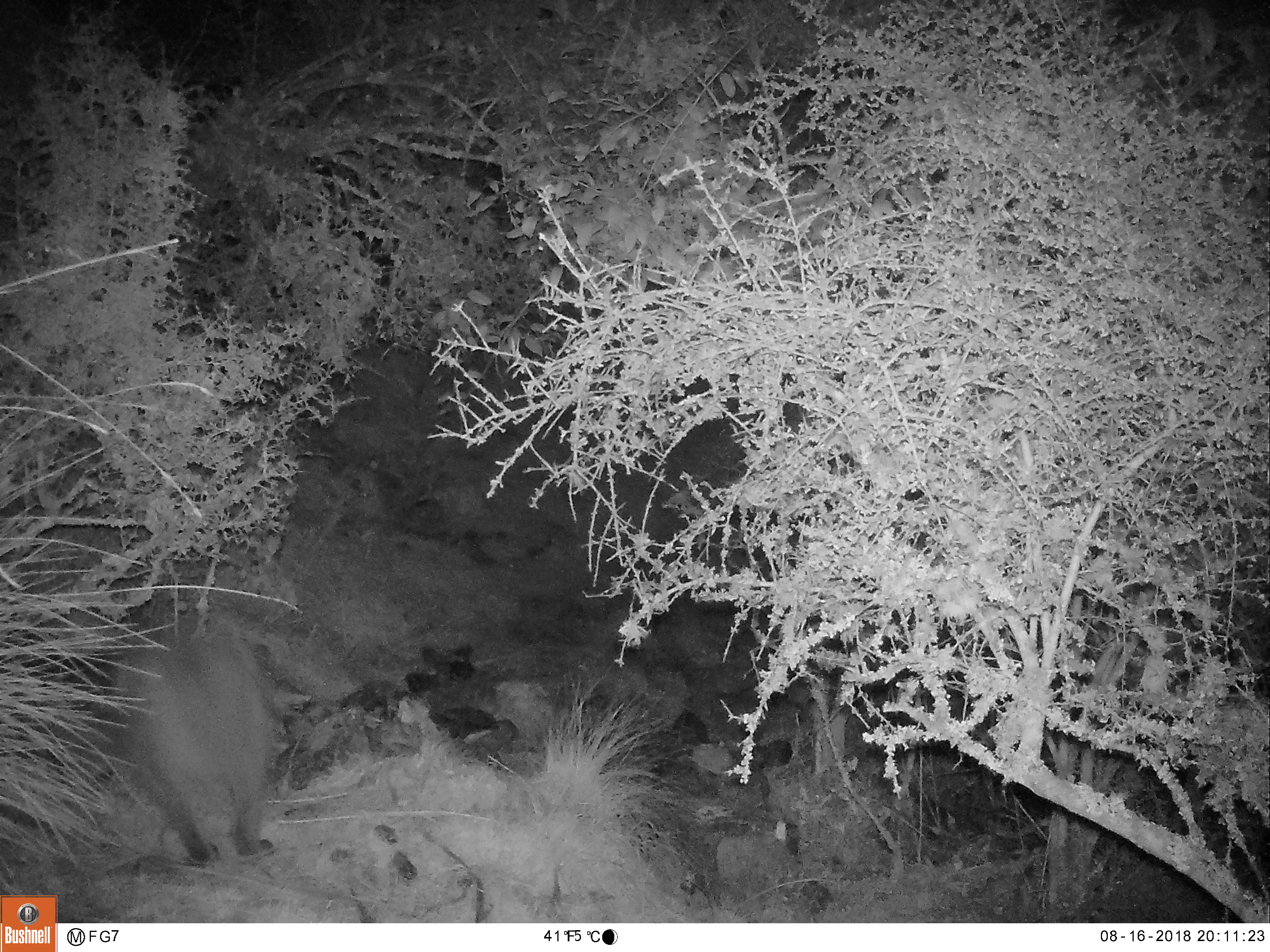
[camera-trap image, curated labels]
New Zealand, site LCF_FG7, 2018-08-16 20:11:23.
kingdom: Animalia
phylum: Chordata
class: Mammalia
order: Diprotodontia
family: Macropodidae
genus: Notamacropus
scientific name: Notamacropus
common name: wallaby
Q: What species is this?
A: Wallaby (Notamacropus).